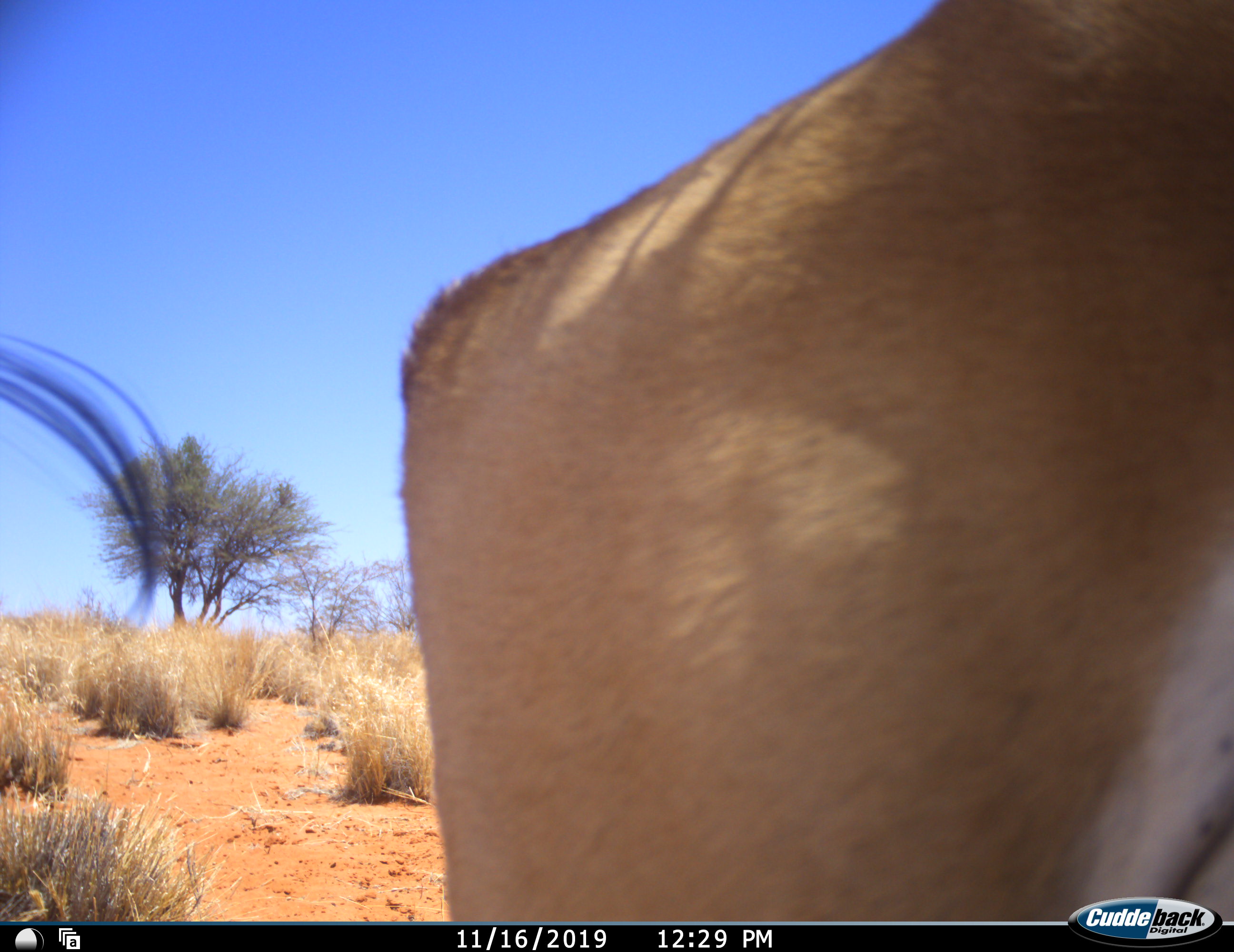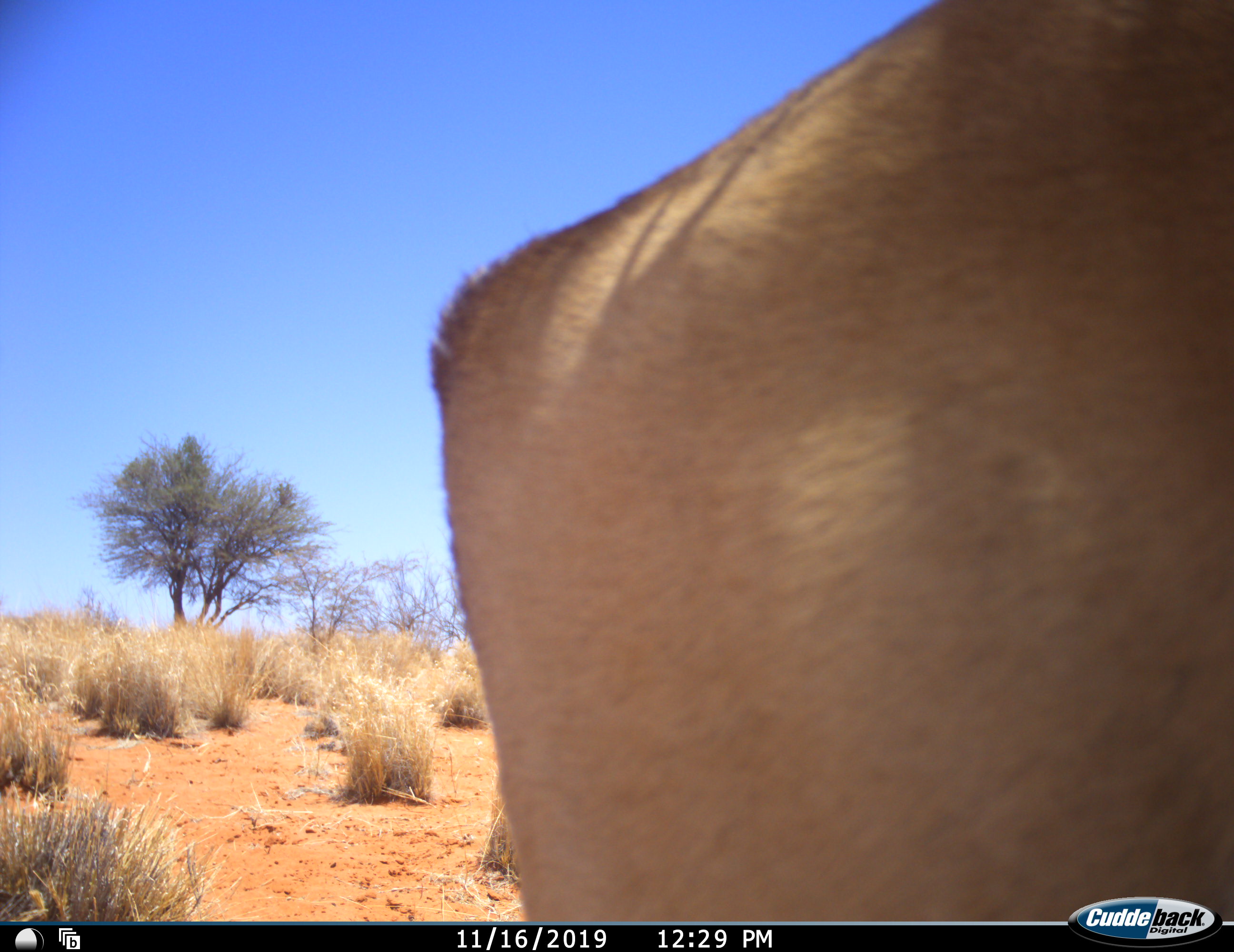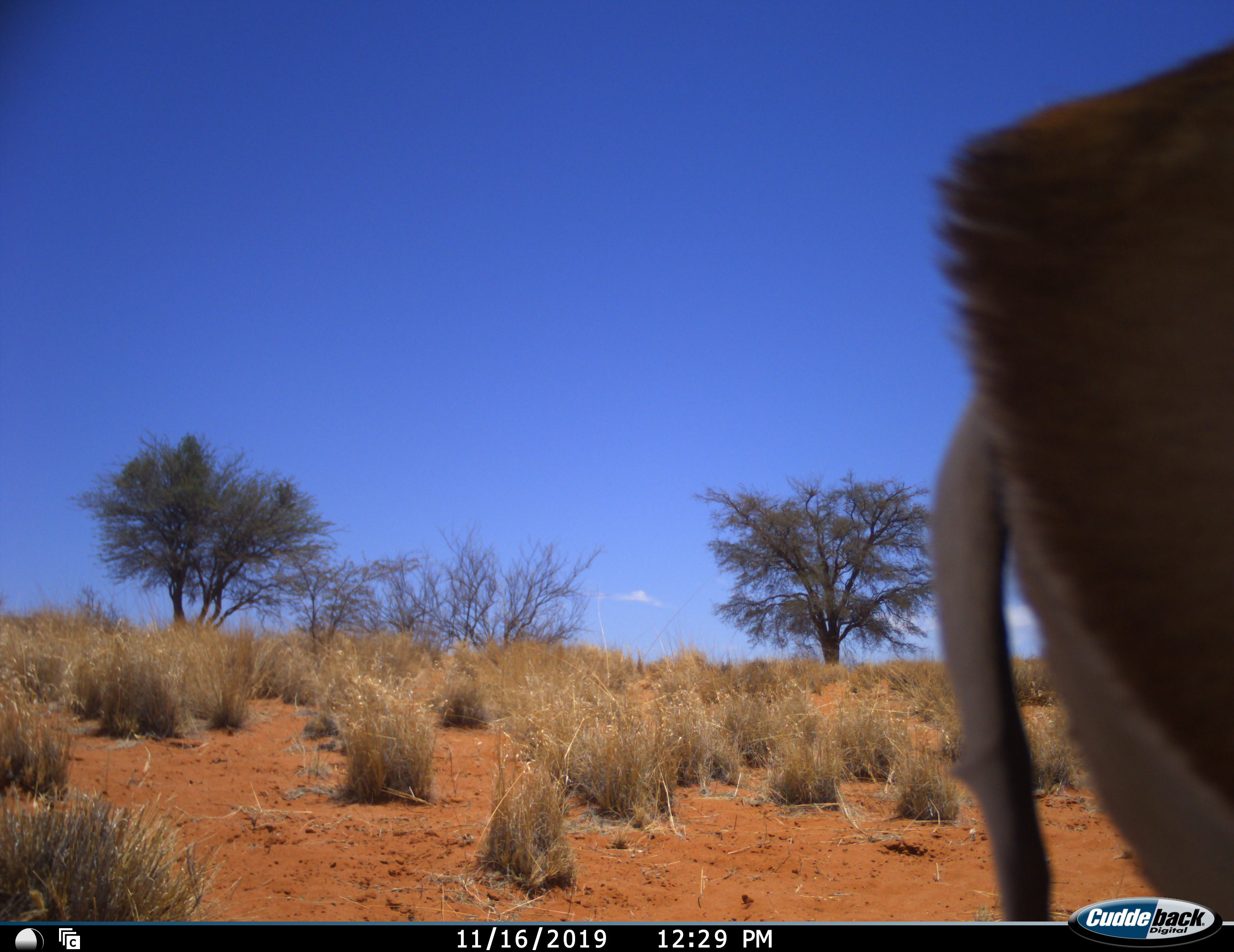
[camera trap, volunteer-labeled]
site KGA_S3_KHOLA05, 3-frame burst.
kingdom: Animalia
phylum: Chordata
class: Mammalia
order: Artiodactyla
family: Bovidae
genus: Antidorcas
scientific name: Antidorcas marsupialis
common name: springbok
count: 1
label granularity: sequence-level